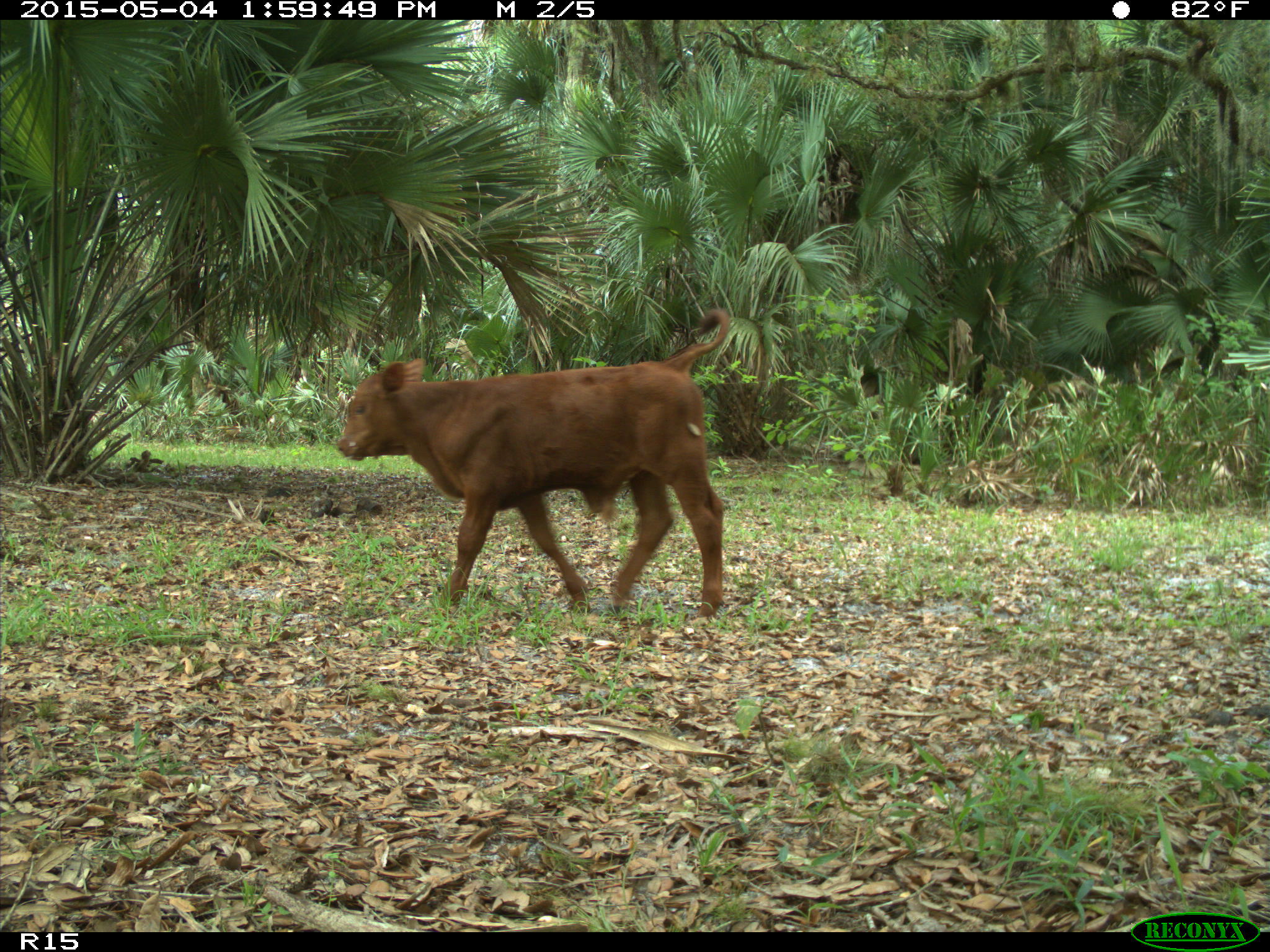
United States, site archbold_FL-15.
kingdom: Animalia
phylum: Chordata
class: Mammalia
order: Artiodactyla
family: Bovidae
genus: Bos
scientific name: Bos taurus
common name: domestic cow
Bos taurus (domestic cow).